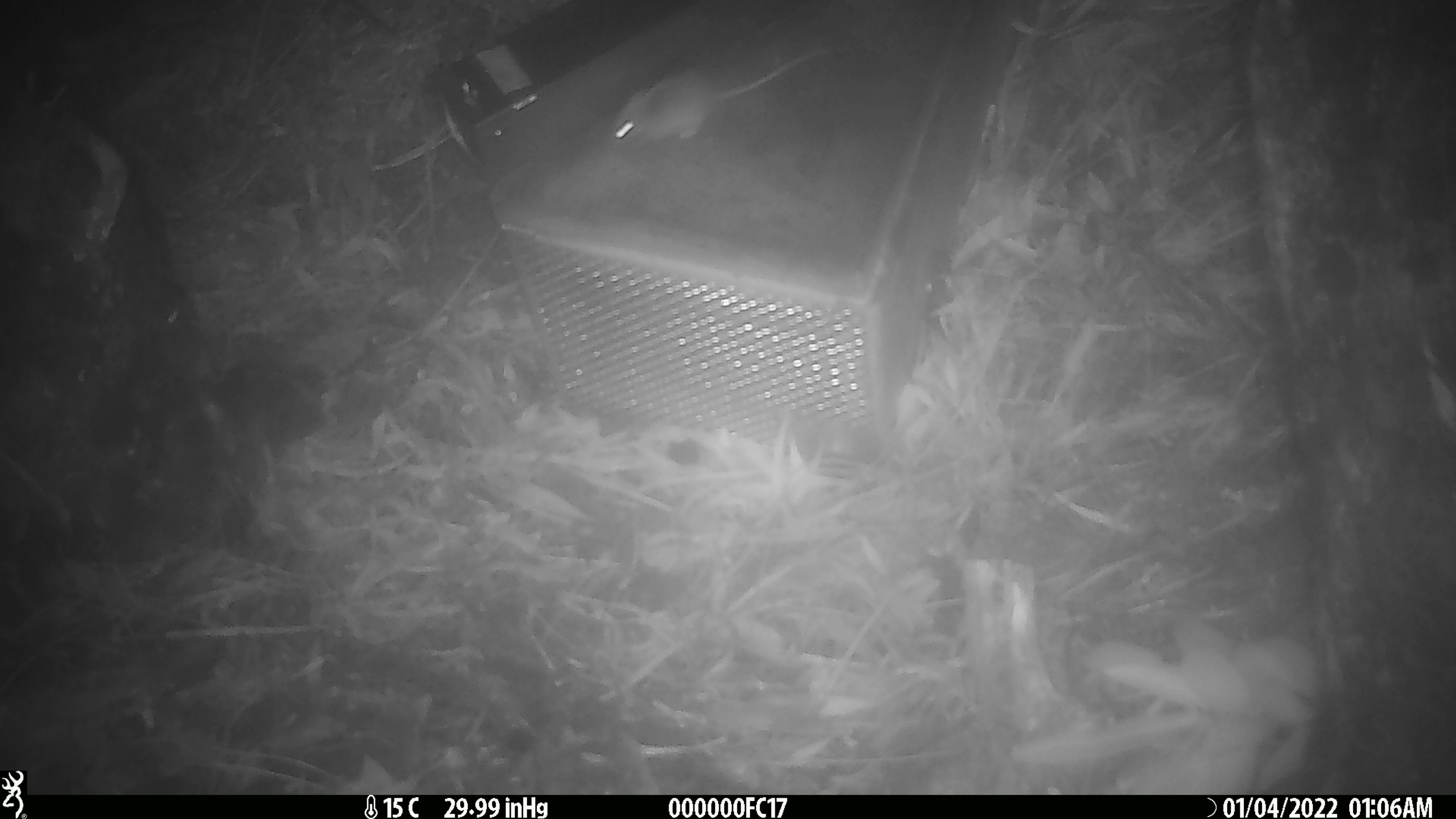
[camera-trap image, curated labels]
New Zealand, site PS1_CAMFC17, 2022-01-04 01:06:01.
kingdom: Animalia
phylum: Chordata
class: Mammalia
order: Rodentia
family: Muridae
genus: Mus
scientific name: Mus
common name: mouse